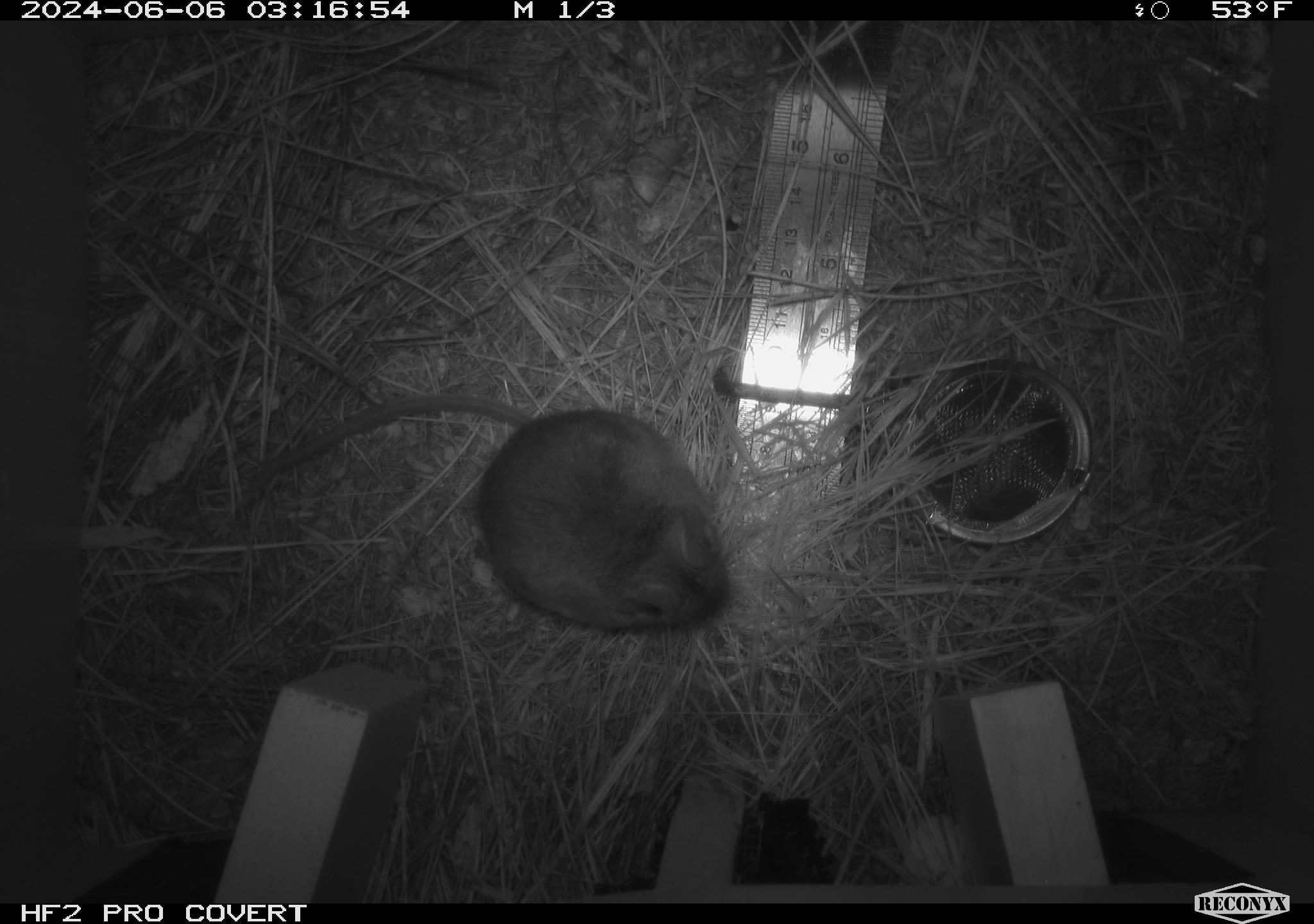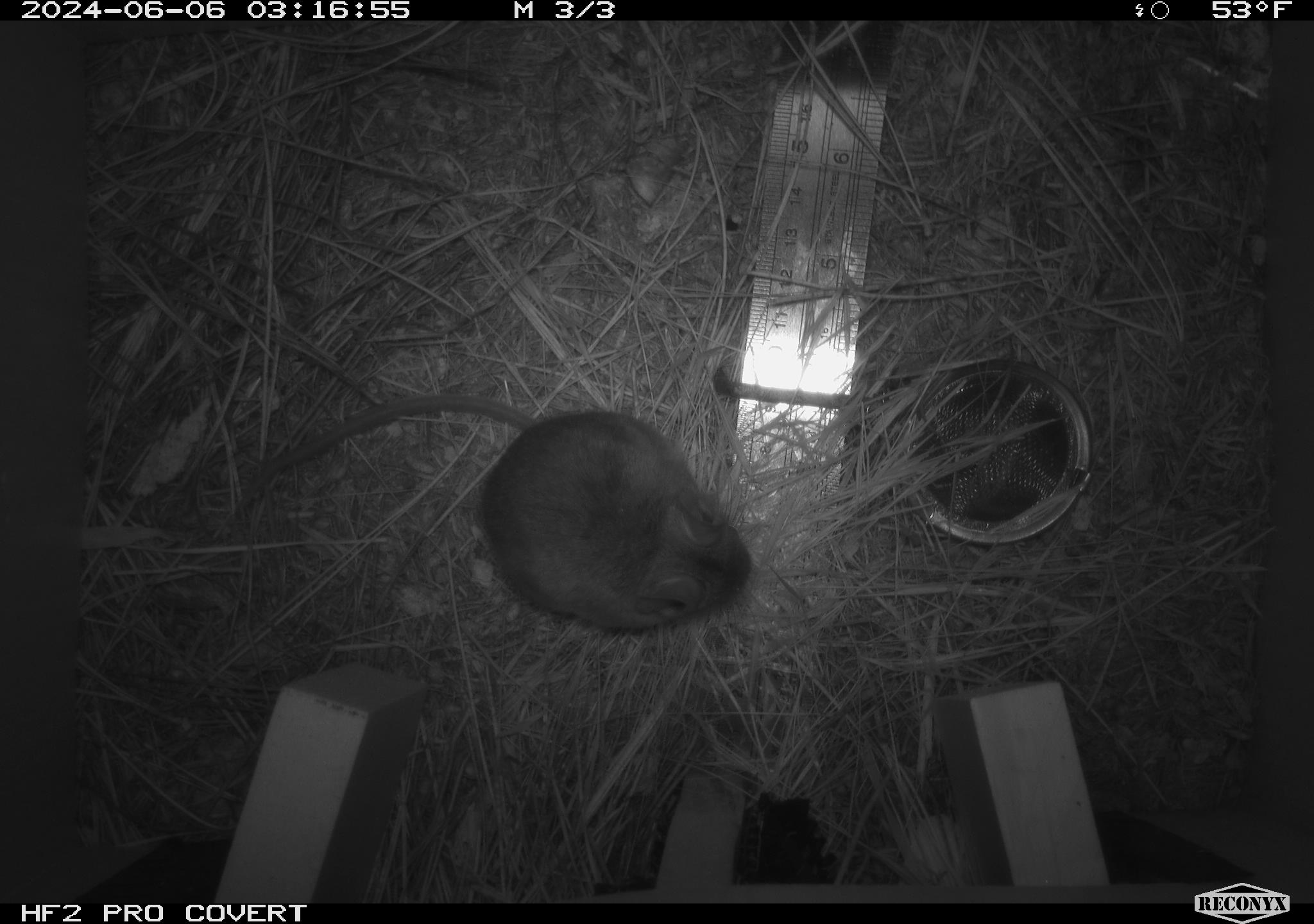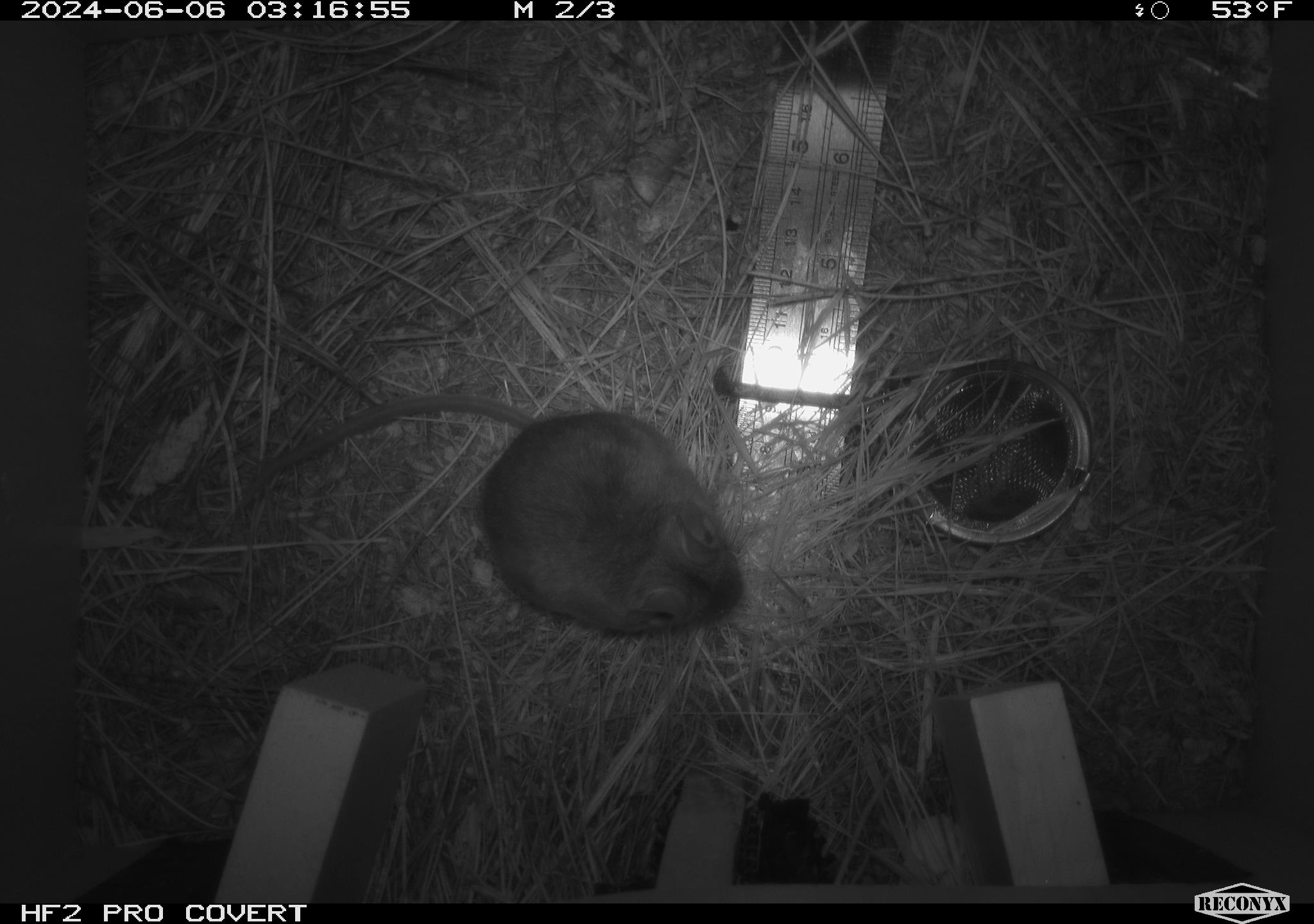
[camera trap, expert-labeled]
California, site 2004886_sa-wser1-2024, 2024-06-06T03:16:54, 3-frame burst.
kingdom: Animalia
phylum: Chordata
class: Mammalia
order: Rodentia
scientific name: Rodentia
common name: mouse species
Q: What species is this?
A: Mouse species (Rodentia).